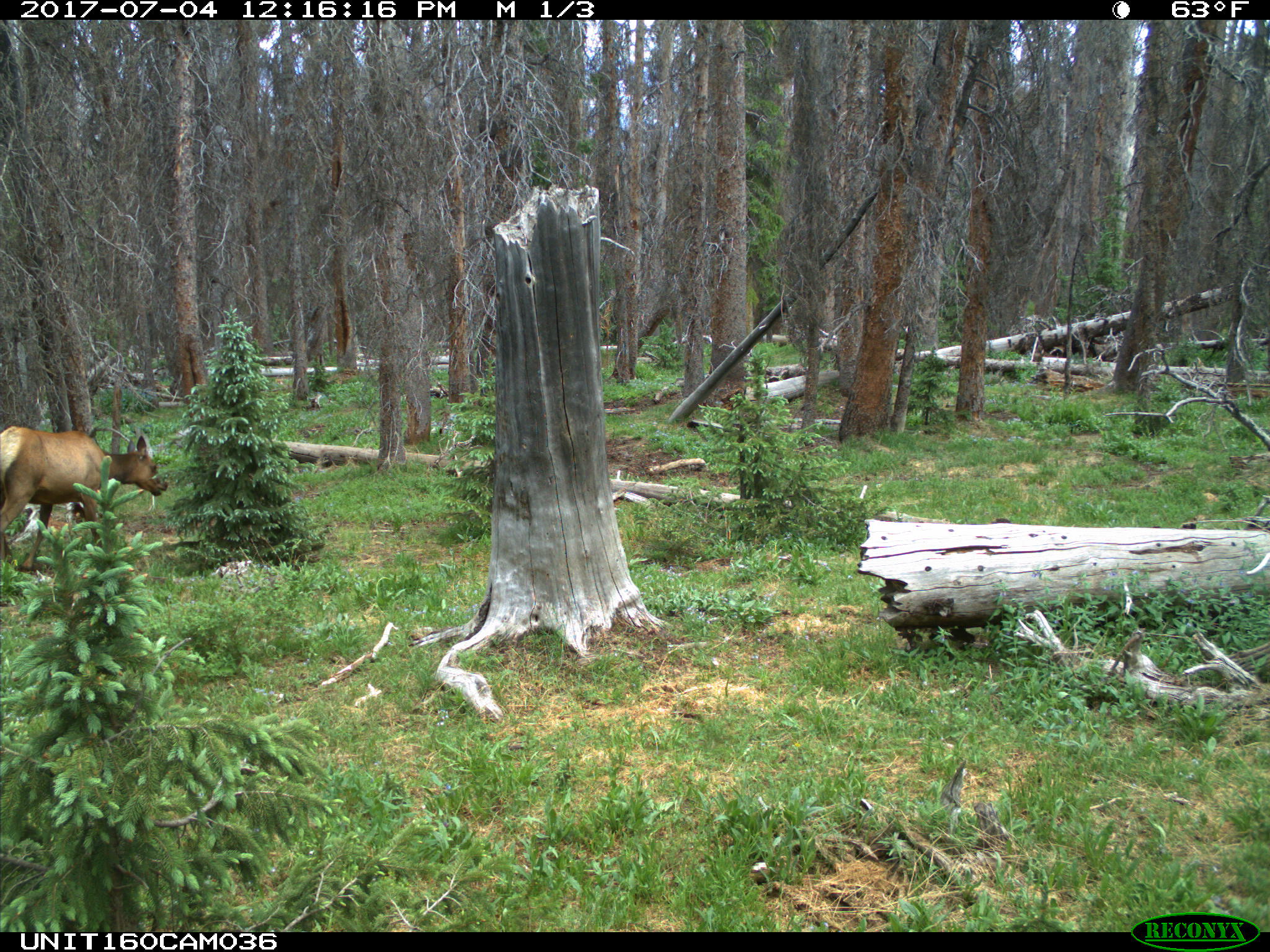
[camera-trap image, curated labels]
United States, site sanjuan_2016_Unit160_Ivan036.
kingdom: Animalia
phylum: Chordata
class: Mammalia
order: Artiodactyla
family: Cervidae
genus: Cervus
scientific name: Cervus elaphus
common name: red deer